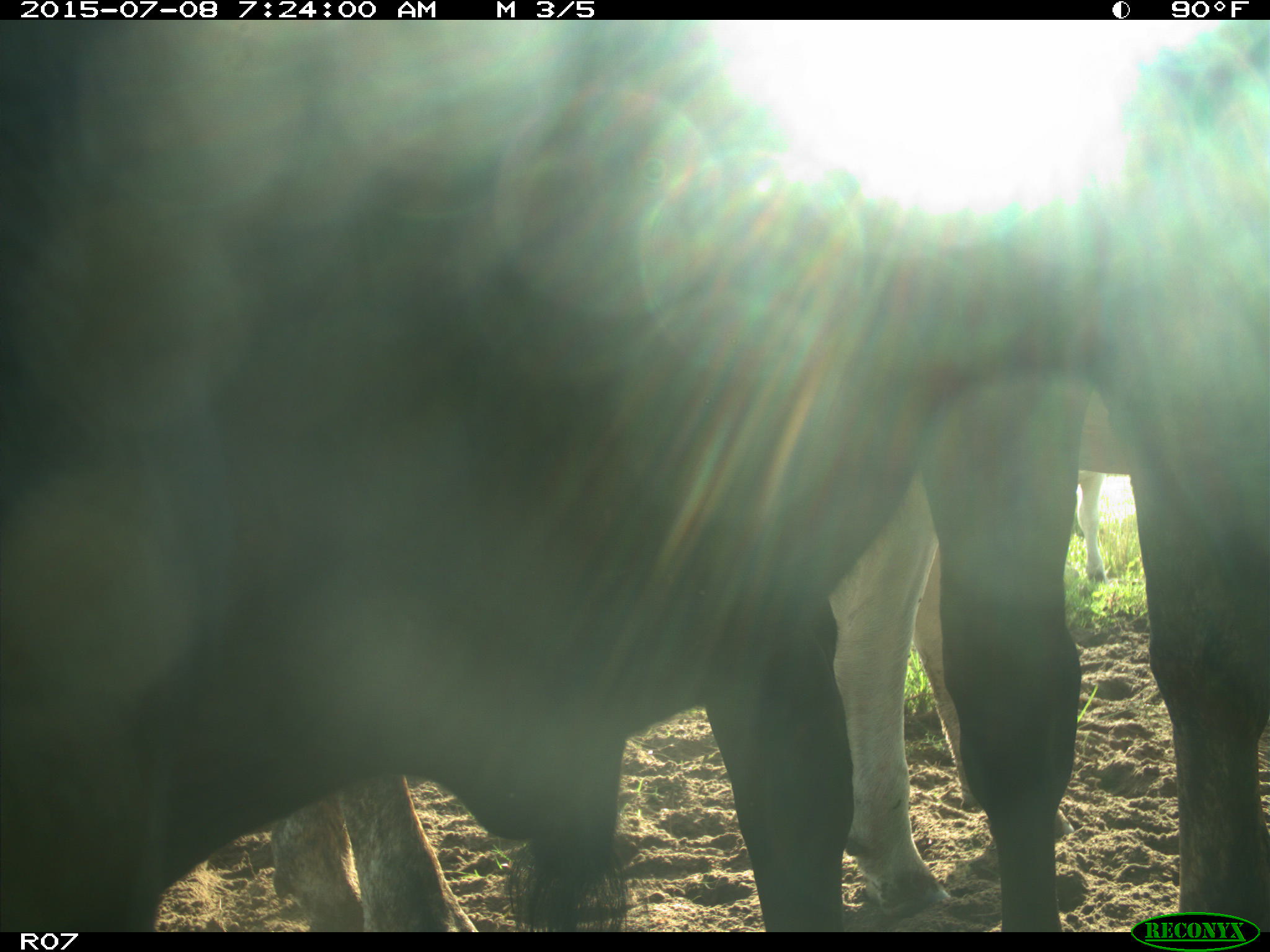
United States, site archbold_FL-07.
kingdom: Animalia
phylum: Chordata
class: Mammalia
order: Artiodactyla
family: Bovidae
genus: Bos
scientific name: Bos taurus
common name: domestic cow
Bos taurus (domestic cow).